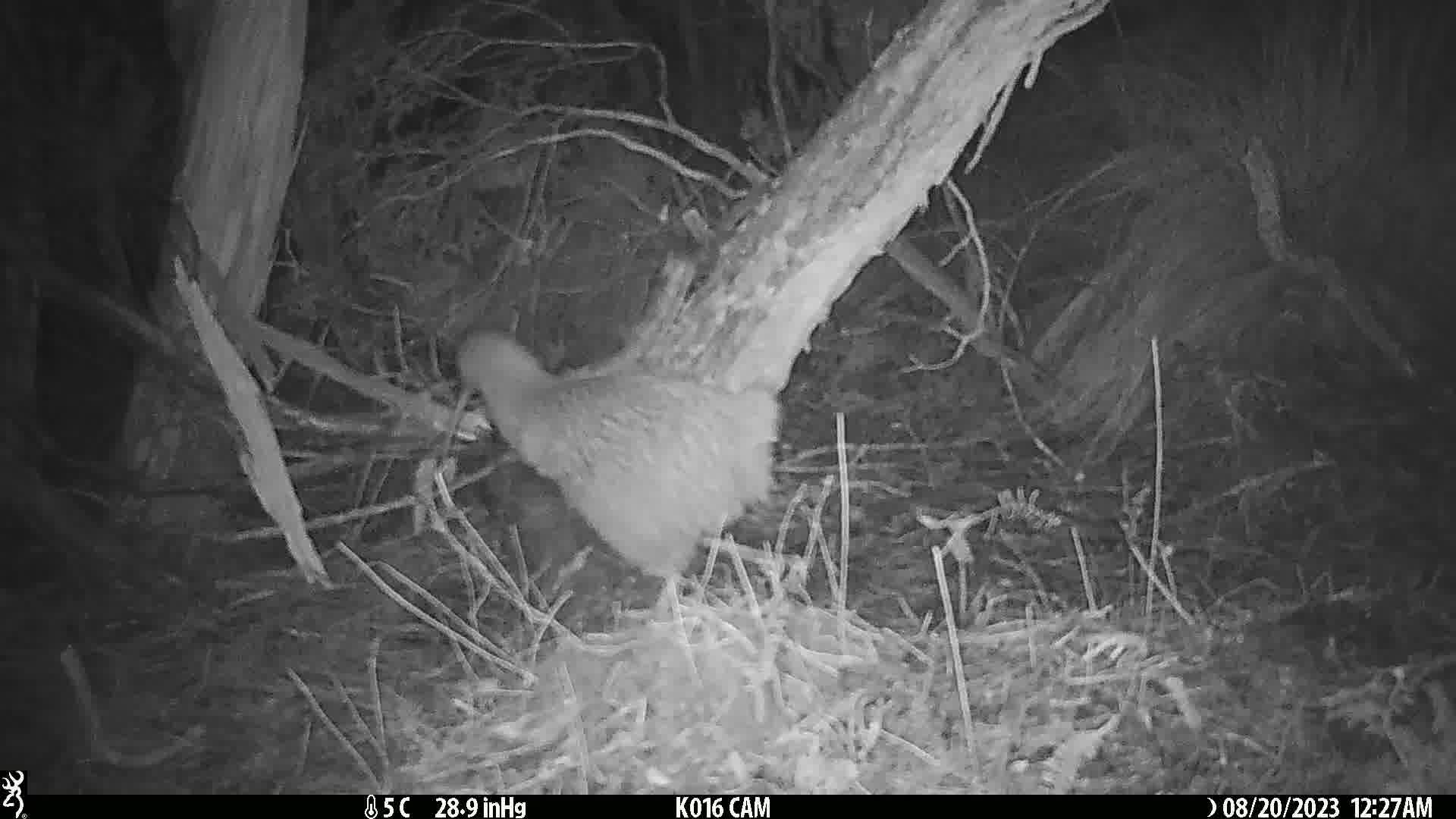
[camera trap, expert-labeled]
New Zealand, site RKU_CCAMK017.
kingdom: Animalia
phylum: Chordata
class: Aves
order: Apterygiformes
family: Apterygidae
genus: Apteryx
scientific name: Apteryx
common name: kiwi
Kiwi (Apteryx).